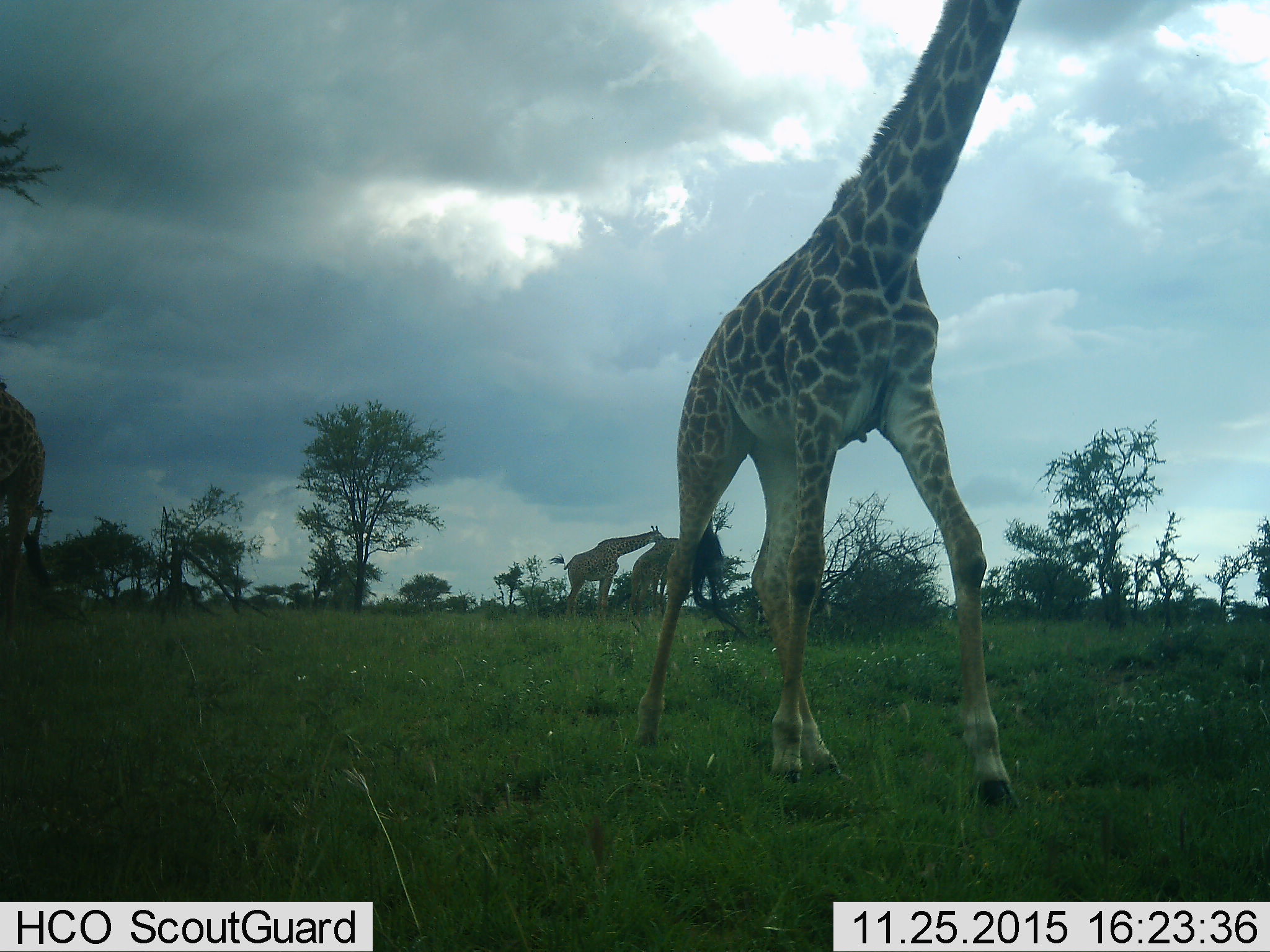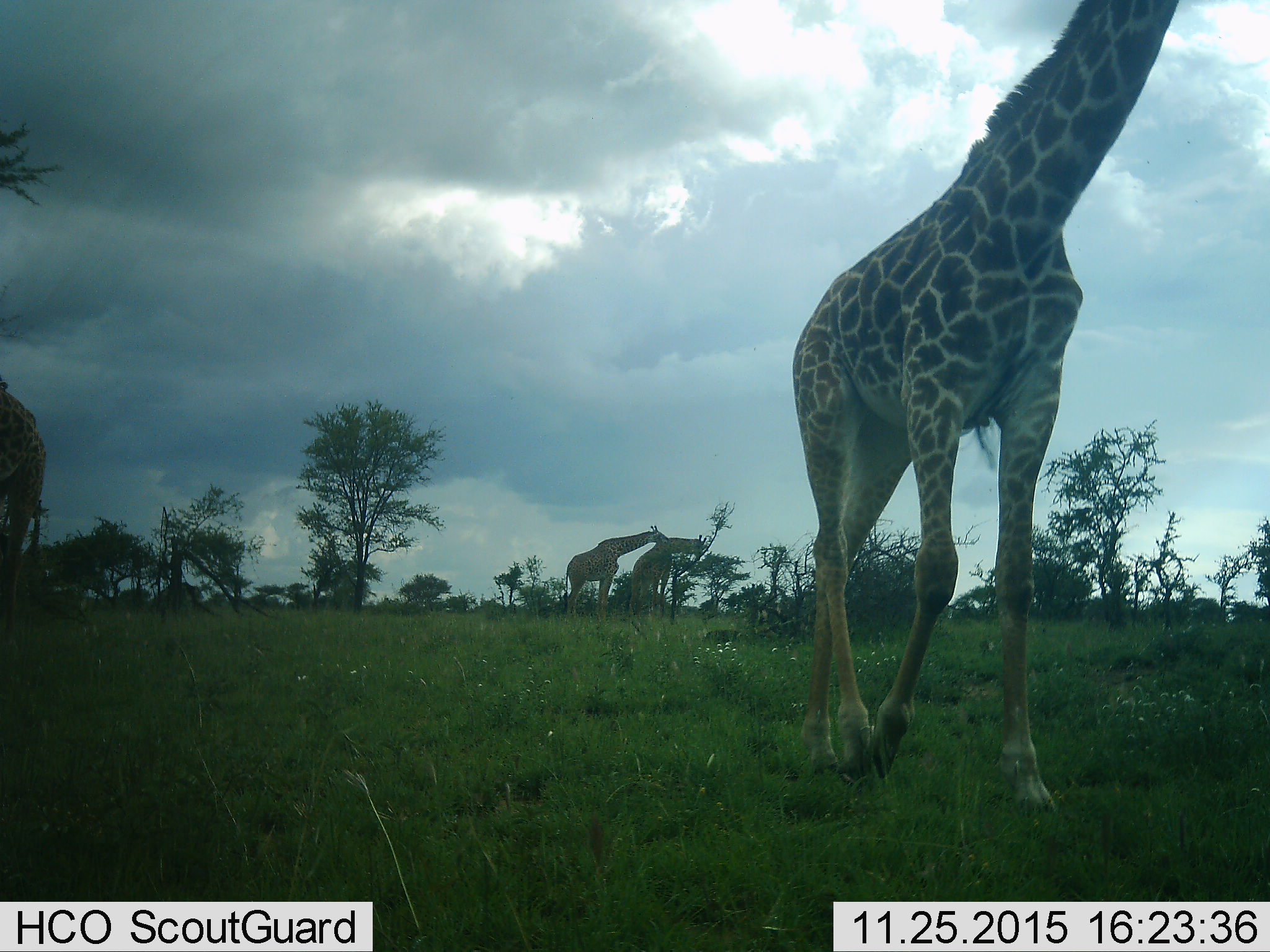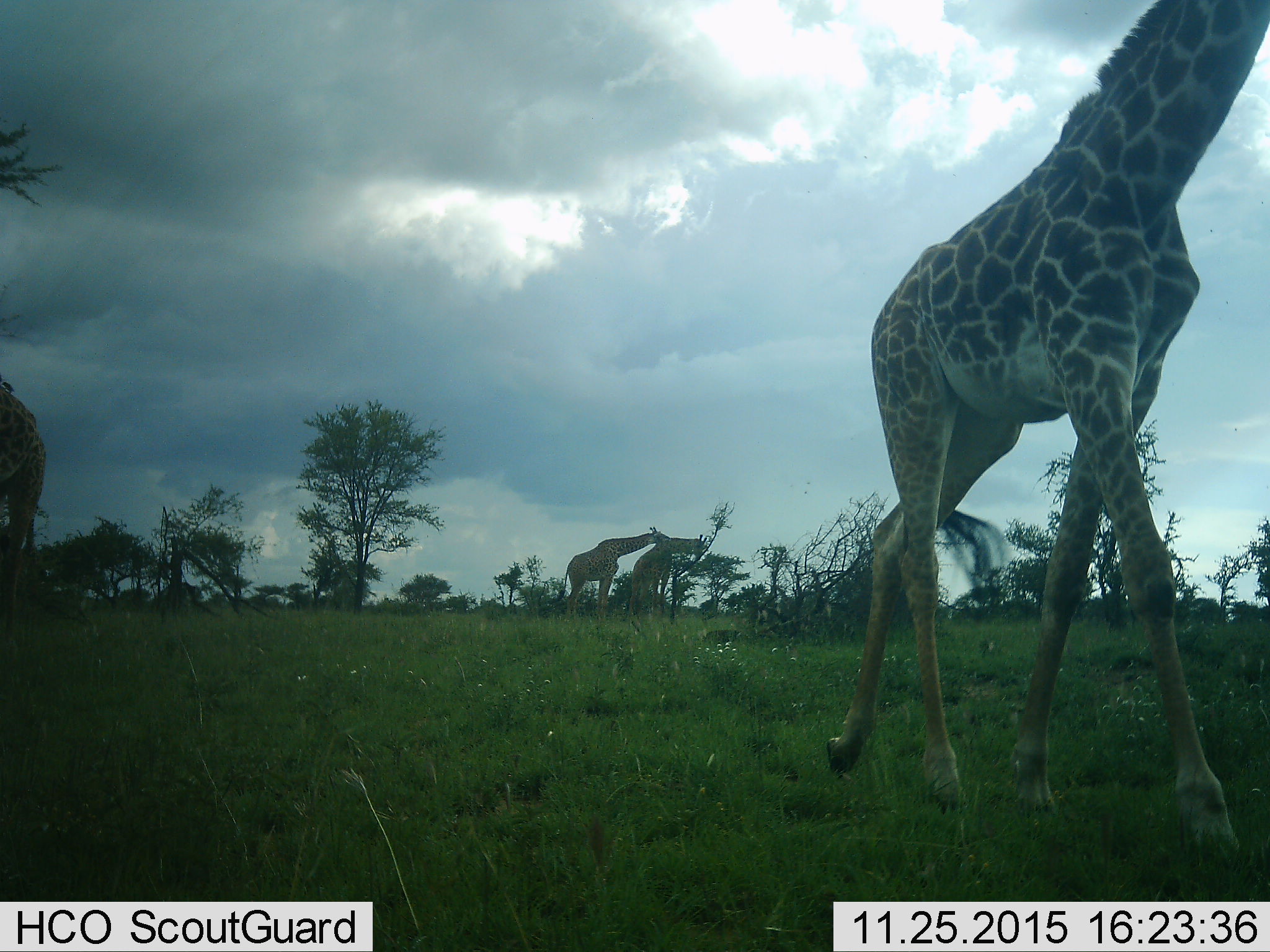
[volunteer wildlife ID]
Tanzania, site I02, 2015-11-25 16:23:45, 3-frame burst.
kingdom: Animalia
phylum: Chordata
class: Mammalia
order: Artiodactyla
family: Giraffidae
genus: Giraffa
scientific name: Giraffa camelopardalis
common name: giraffe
Giraffe (Giraffa camelopardalis), count 4. Behavior (volunteer vote fractions): standing 67%, resting 0%, moving 67%, interacting 11%. Young present (vote fraction): 0%. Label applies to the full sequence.